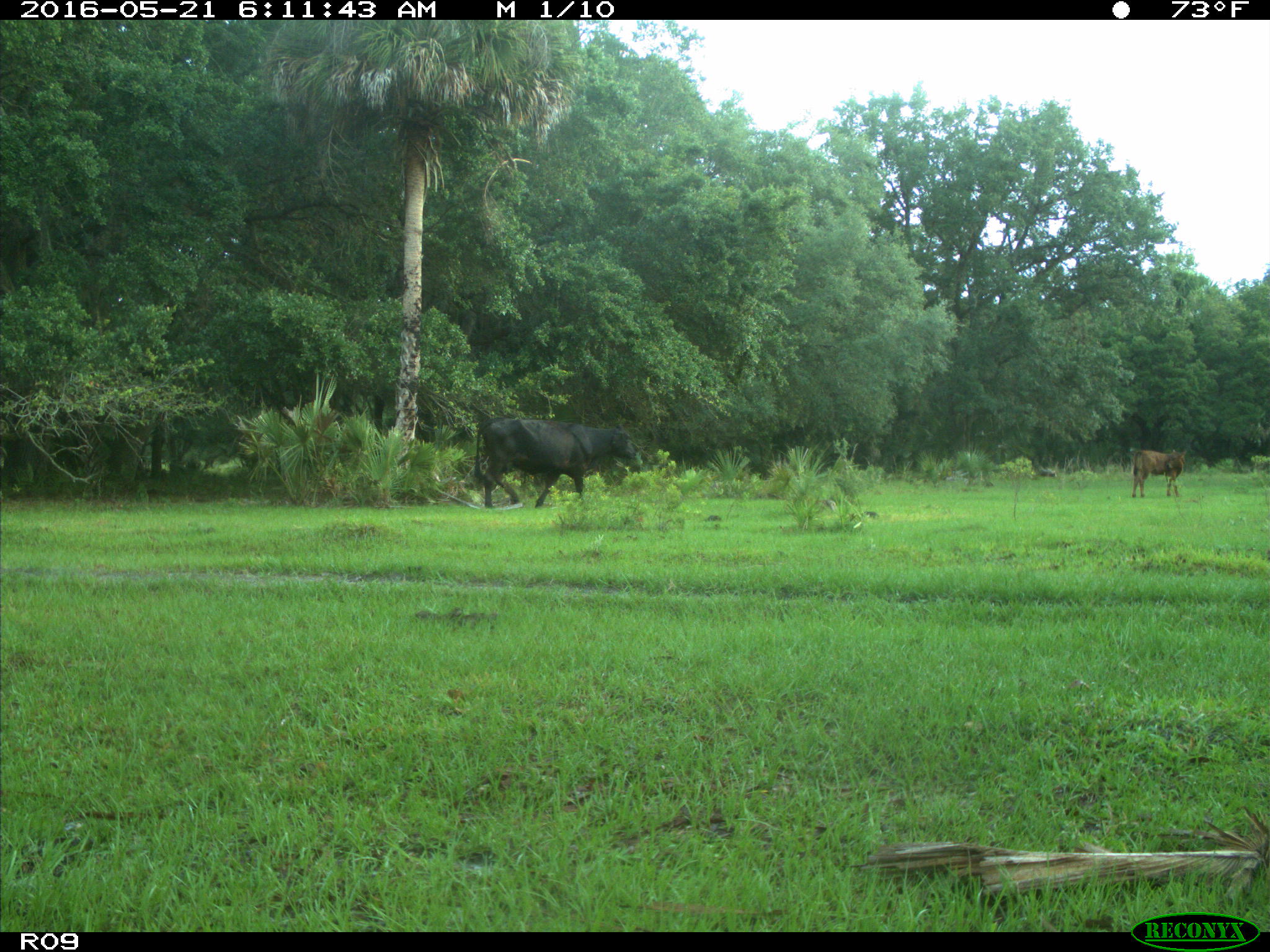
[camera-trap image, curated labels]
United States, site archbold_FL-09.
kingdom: Animalia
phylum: Chordata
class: Mammalia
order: Artiodactyla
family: Bovidae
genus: Bos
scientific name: Bos taurus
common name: domestic cow